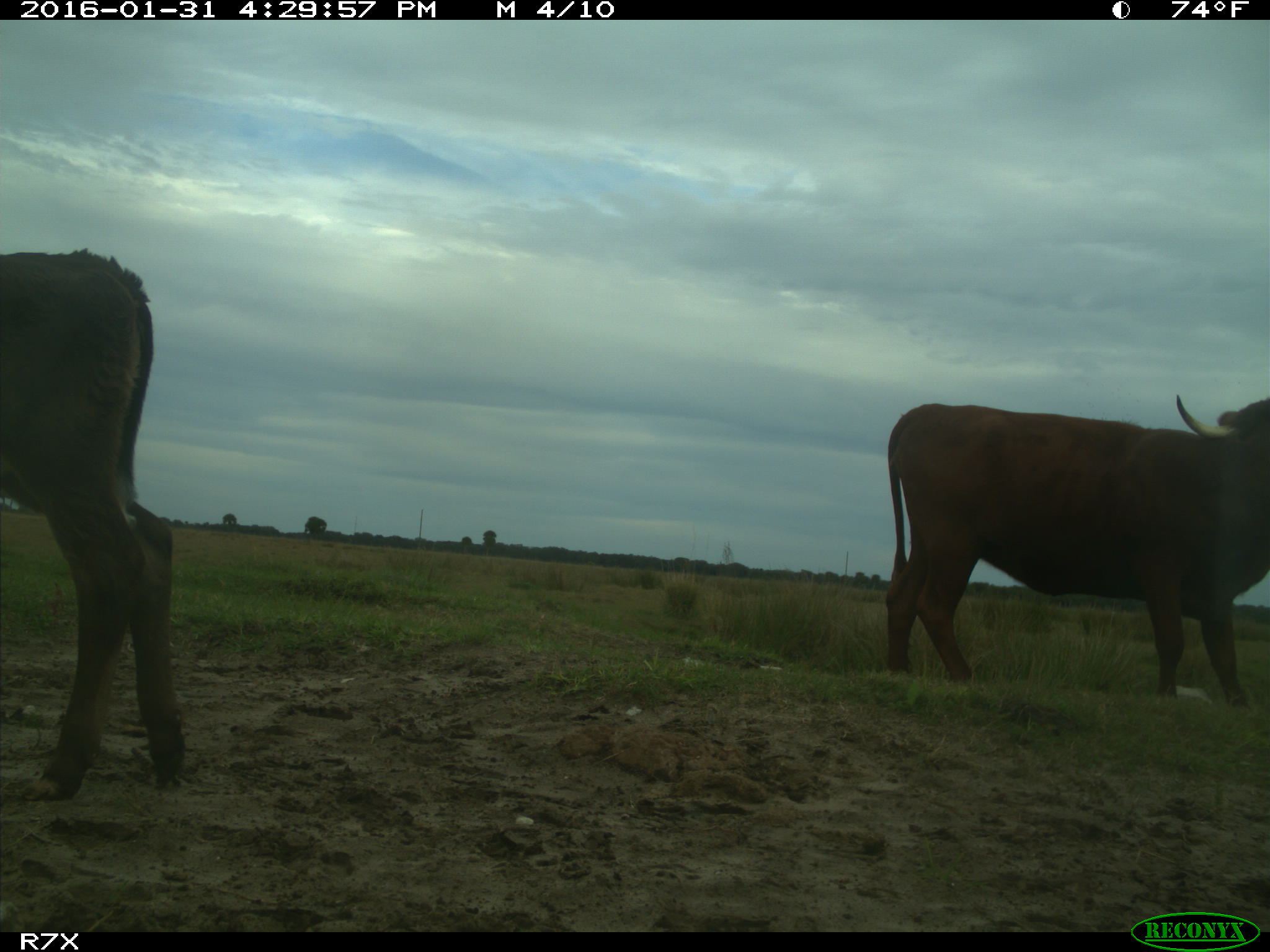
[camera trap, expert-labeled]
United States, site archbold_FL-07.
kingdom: Animalia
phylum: Chordata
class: Mammalia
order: Artiodactyla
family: Bovidae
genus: Bos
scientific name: Bos taurus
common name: domestic cow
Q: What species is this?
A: Bos taurus (domestic cow).